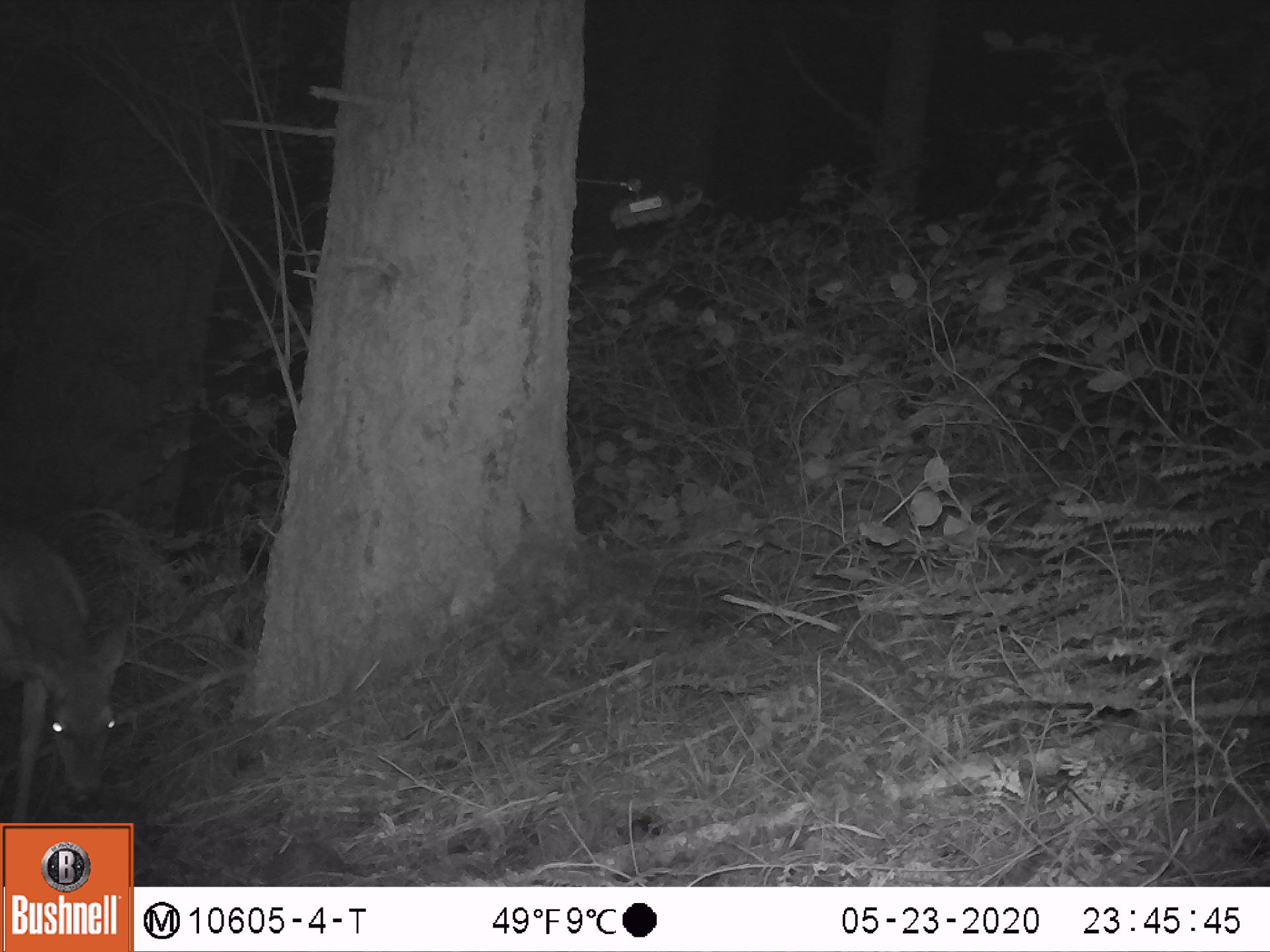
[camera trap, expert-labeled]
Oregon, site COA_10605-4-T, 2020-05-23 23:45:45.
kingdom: Animalia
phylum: Chordata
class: Mammalia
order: Artiodactyla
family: Cervidae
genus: Odocoileus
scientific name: Odocoileus hemionus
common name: black-tailed deer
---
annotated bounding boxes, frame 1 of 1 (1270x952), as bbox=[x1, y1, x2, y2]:
black-tailed deer: bbox=[0, 514, 144, 816]